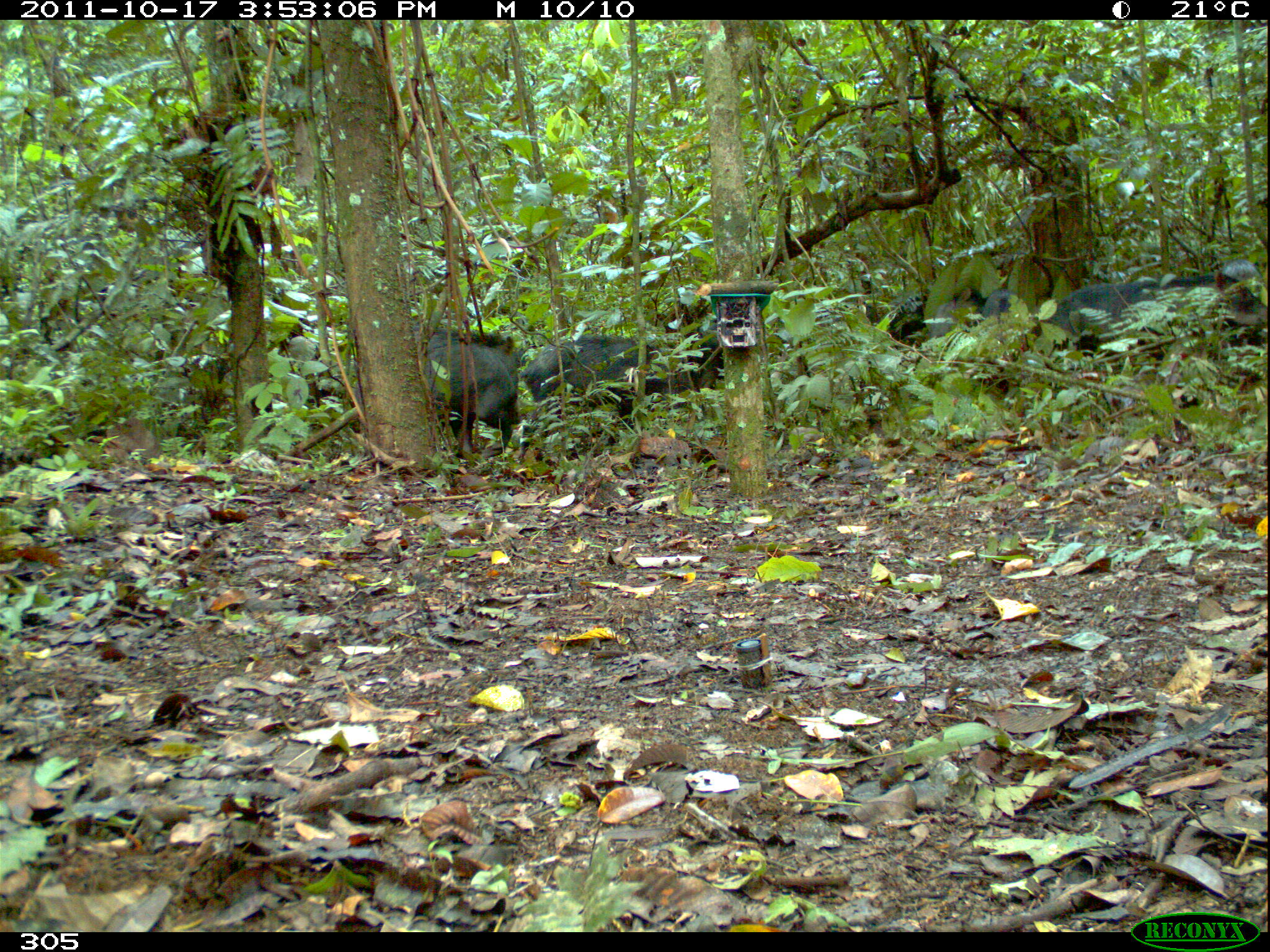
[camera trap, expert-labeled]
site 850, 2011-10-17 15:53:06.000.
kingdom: Animalia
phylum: Chordata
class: Mammalia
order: Artiodactyla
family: Tayassuidae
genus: Tayassu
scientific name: Tayassu pecari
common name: white-lipped peccary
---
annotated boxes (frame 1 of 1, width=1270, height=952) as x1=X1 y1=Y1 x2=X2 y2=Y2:
tayassu pecari: x1=1048 y1=267 x2=1266 y2=362; x1=518 y1=329 x2=681 y2=454; x1=422 y1=326 x2=518 y2=455; x1=837 y1=294 x2=929 y2=357; x1=928 y1=287 x2=1031 y2=343; x1=1214 y1=259 x2=1266 y2=349; x1=678 y1=324 x2=724 y2=411